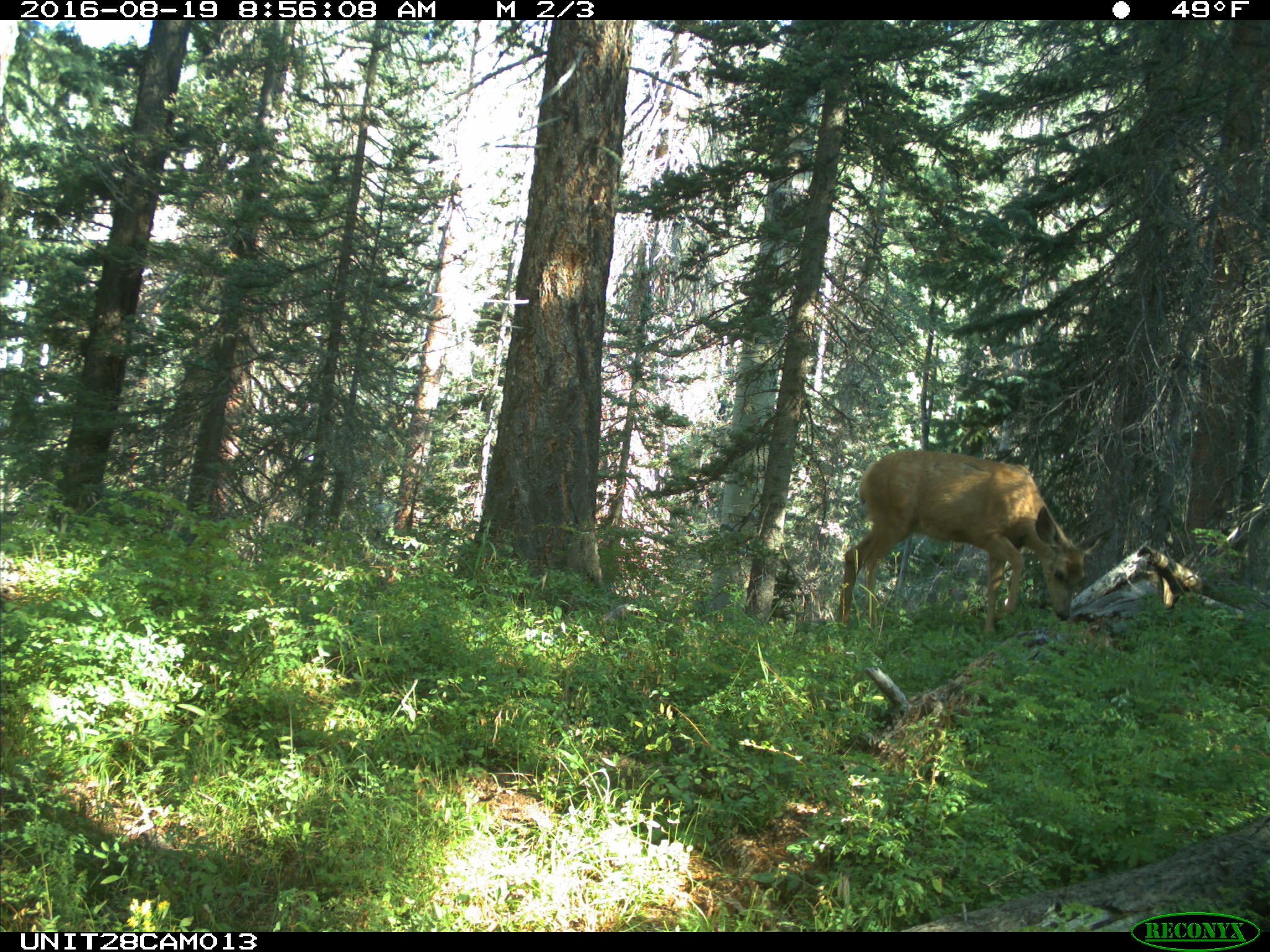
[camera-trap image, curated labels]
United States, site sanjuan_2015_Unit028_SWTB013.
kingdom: Animalia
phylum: Chordata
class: Mammalia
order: Artiodactyla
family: Cervidae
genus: Odocoileus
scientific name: Odocoileus hemionus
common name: mule deer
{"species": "Odocoileus hemionus (mule deer)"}